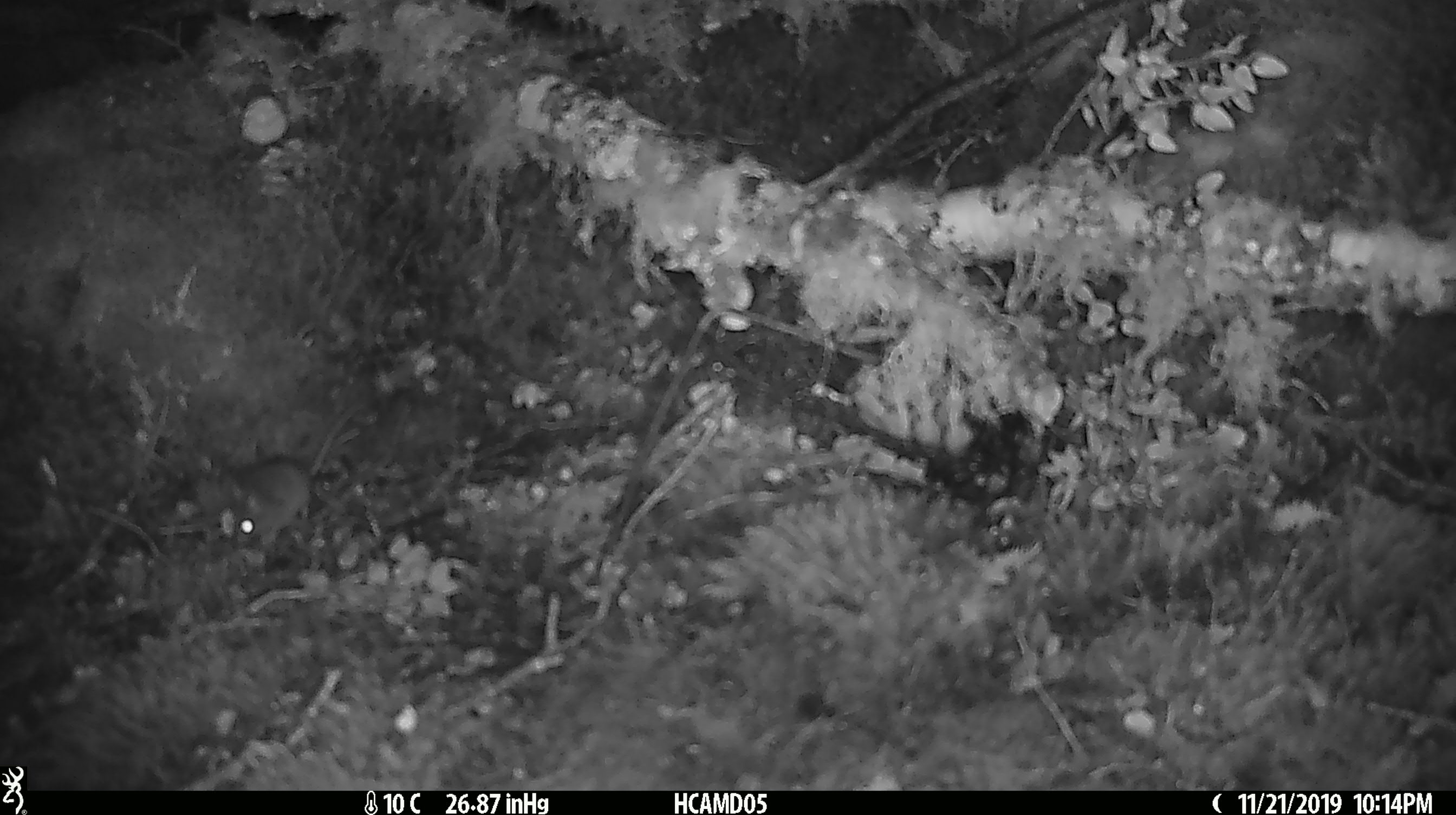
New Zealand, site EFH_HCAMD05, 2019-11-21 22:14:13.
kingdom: Animalia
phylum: Chordata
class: Mammalia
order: Rodentia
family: Muridae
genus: Mus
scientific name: Mus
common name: mouse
Mouse (Mus).